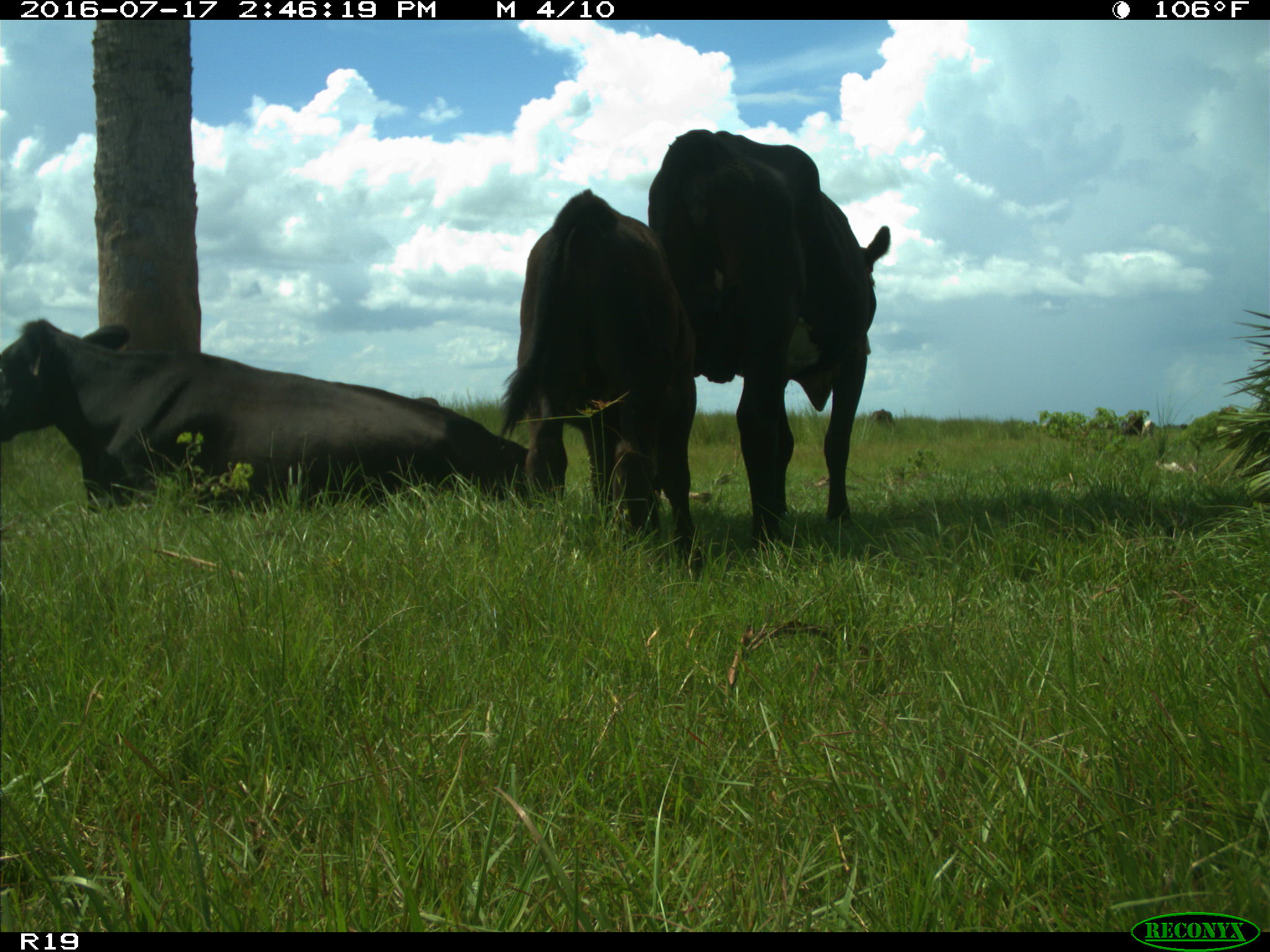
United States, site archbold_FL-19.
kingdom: Animalia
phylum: Chordata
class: Mammalia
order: Artiodactyla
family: Bovidae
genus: Bos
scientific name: Bos taurus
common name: domestic cow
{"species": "Bos taurus (domestic cow)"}